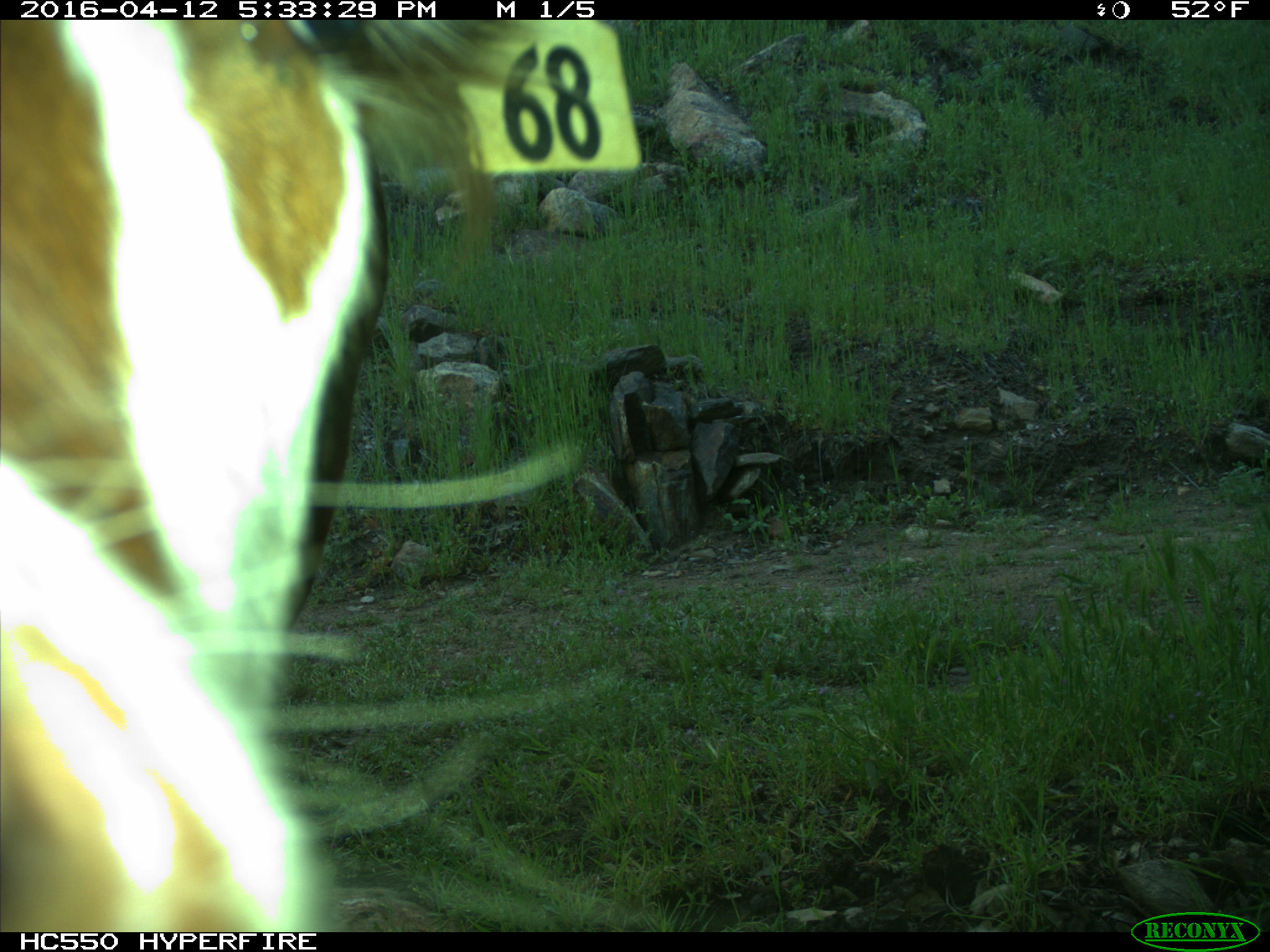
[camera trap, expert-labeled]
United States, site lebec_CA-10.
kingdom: Animalia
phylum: Chordata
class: Mammalia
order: Artiodactyla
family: Bovidae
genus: Bos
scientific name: Bos taurus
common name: domestic cow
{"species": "Bos taurus (domestic cow)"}